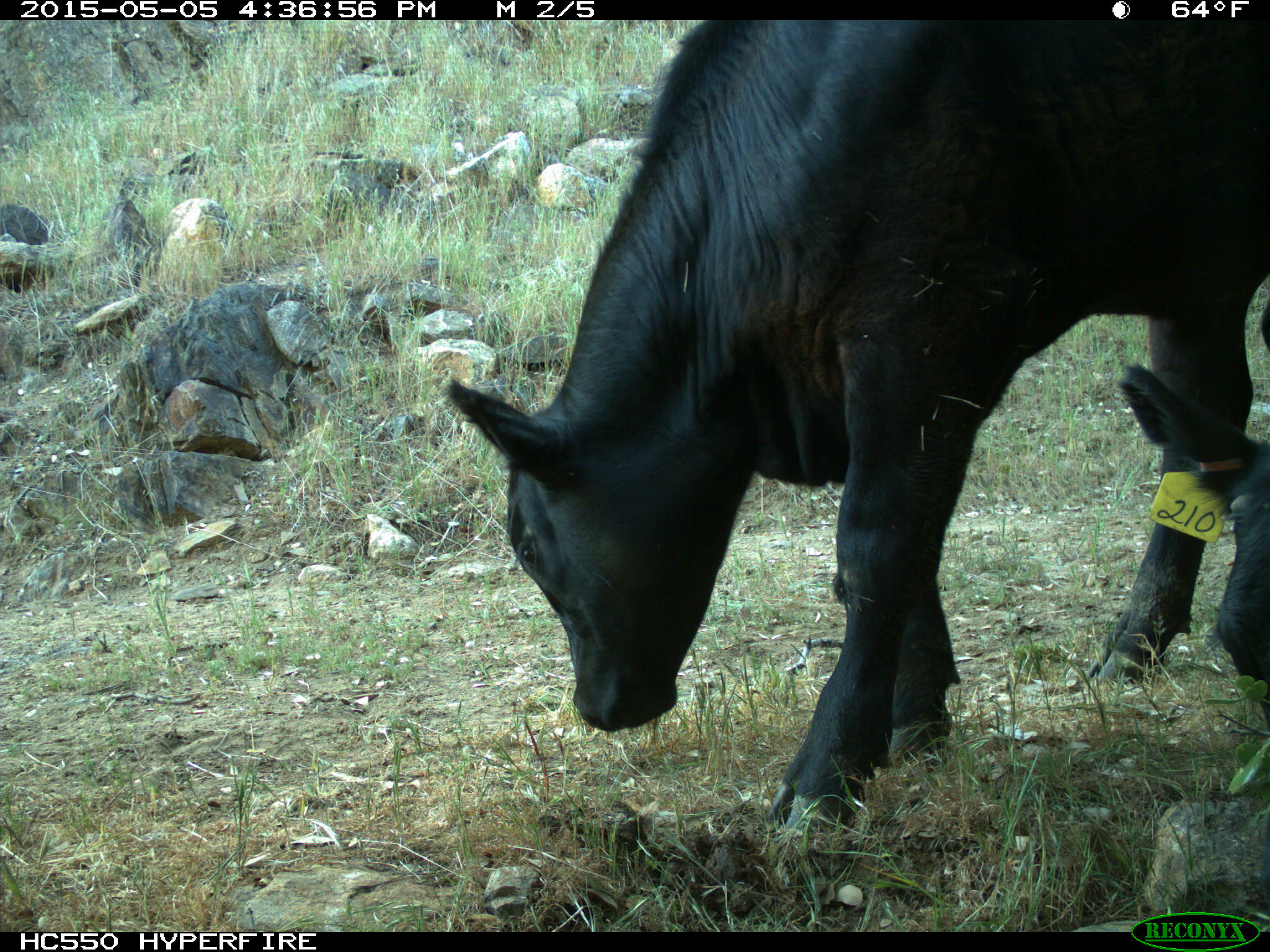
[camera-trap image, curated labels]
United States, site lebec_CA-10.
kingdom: Animalia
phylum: Chordata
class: Mammalia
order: Artiodactyla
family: Bovidae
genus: Bos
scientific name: Bos taurus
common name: domestic cow